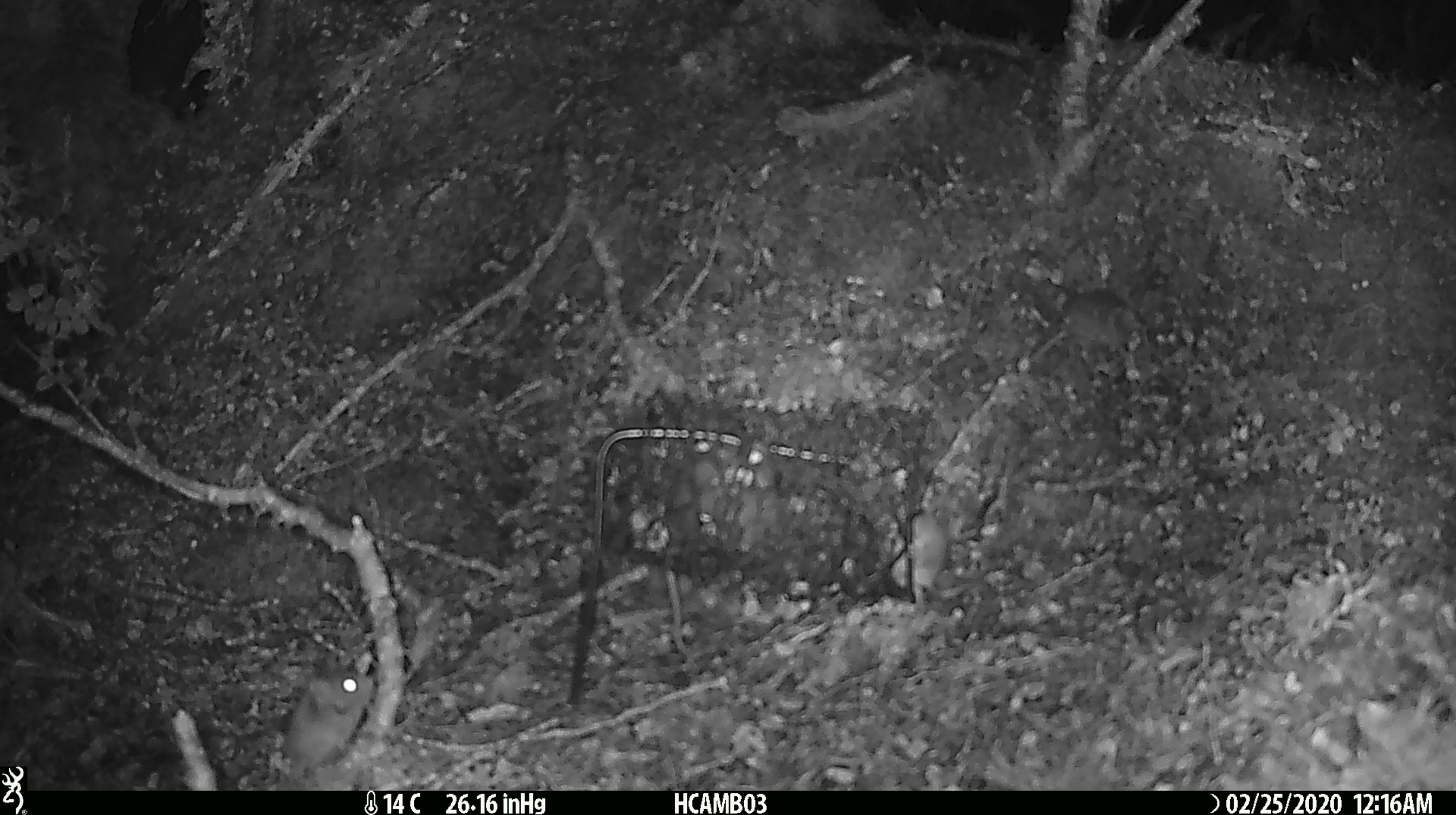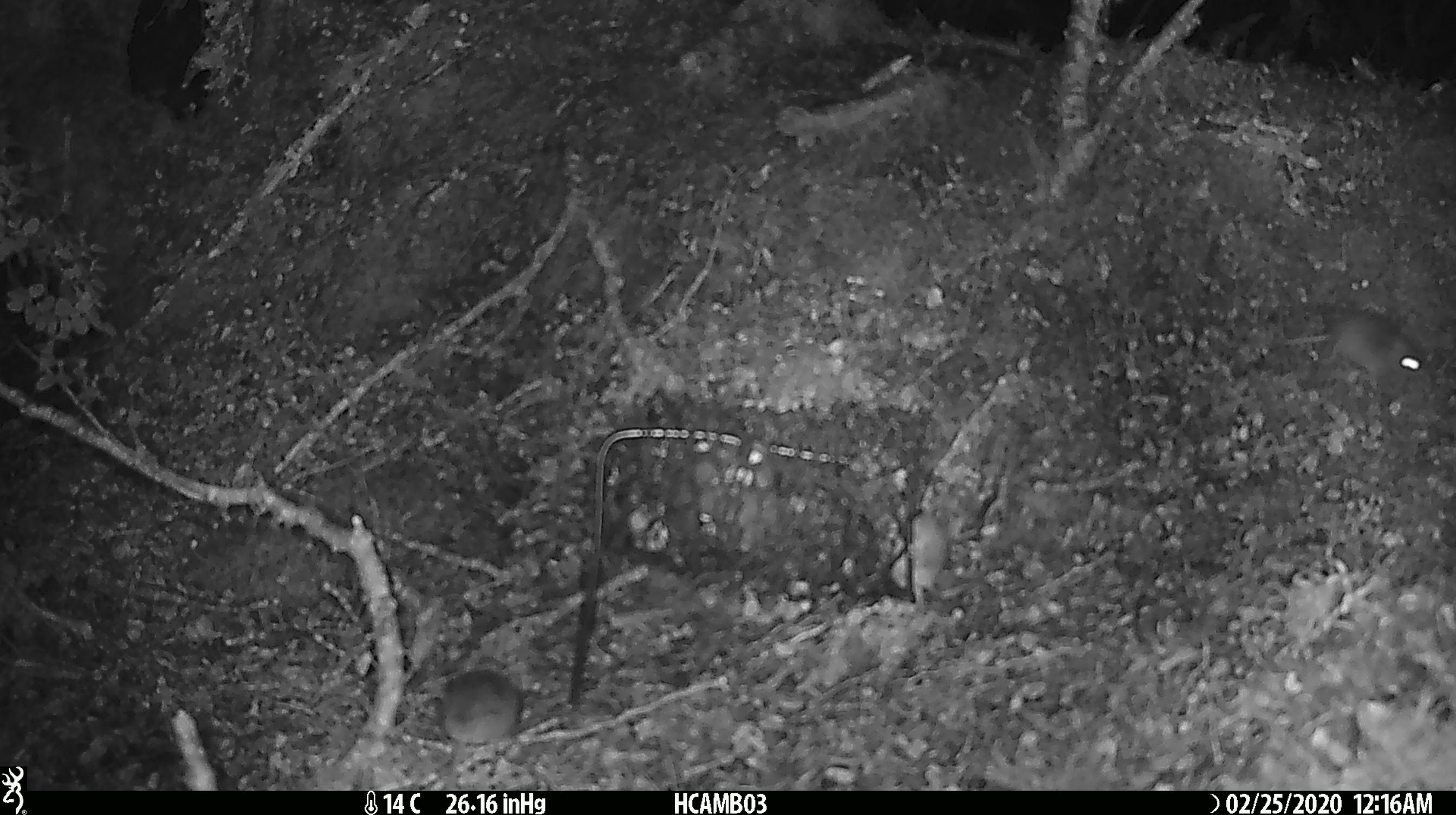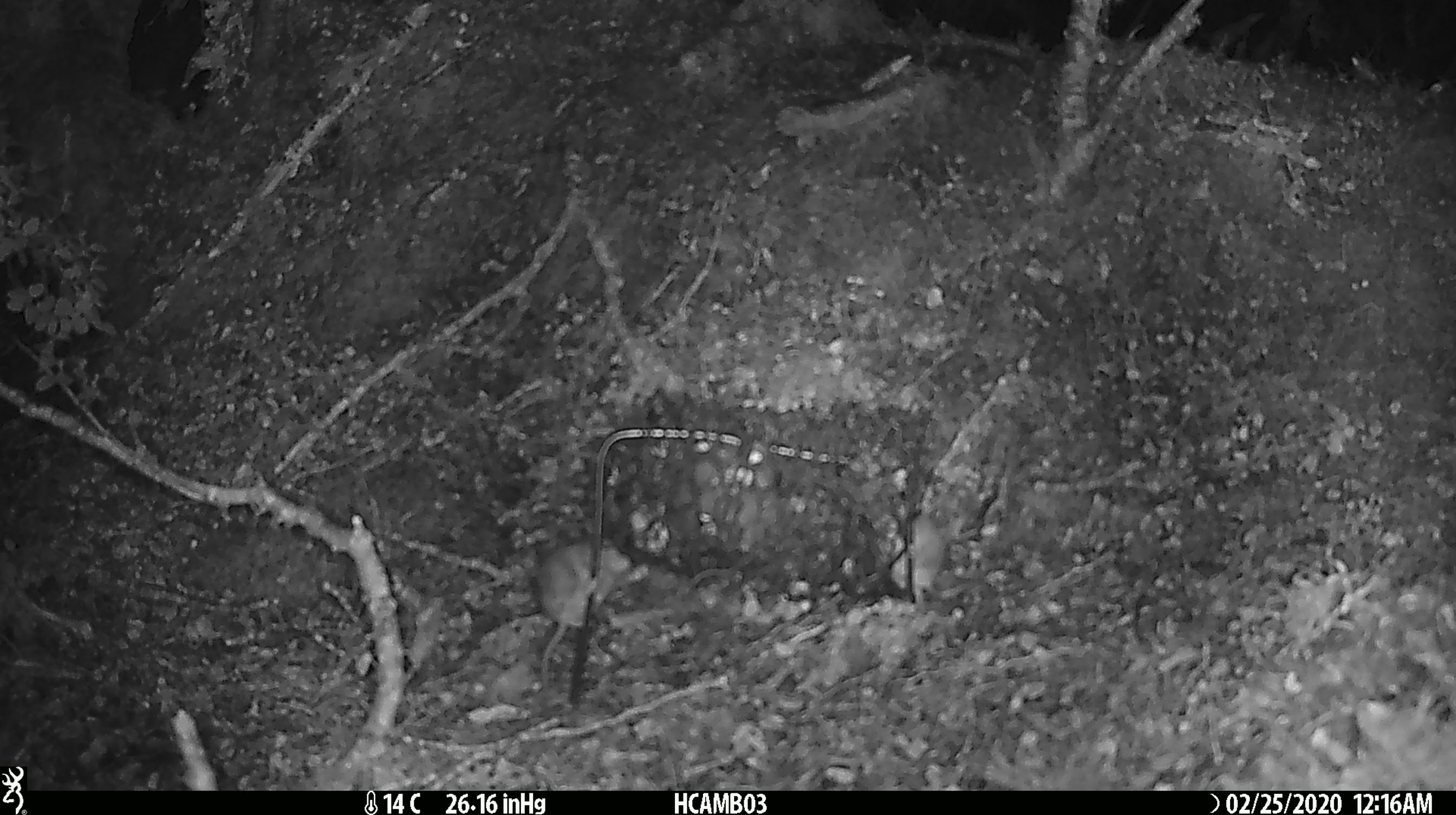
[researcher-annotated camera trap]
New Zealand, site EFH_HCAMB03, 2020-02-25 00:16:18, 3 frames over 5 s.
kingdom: Animalia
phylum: Chordata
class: Mammalia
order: Rodentia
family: Muridae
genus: Mus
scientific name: Mus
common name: mouse